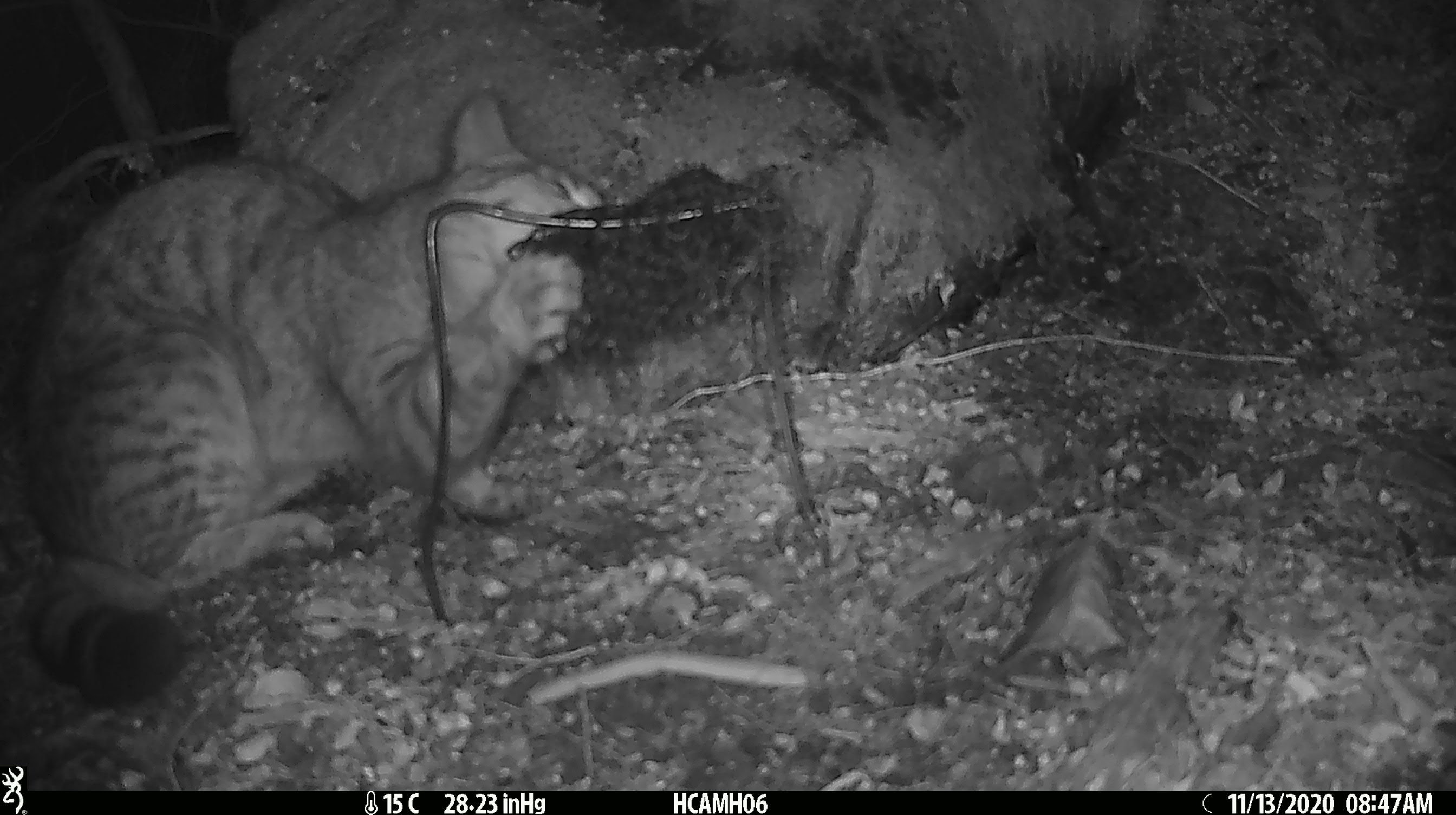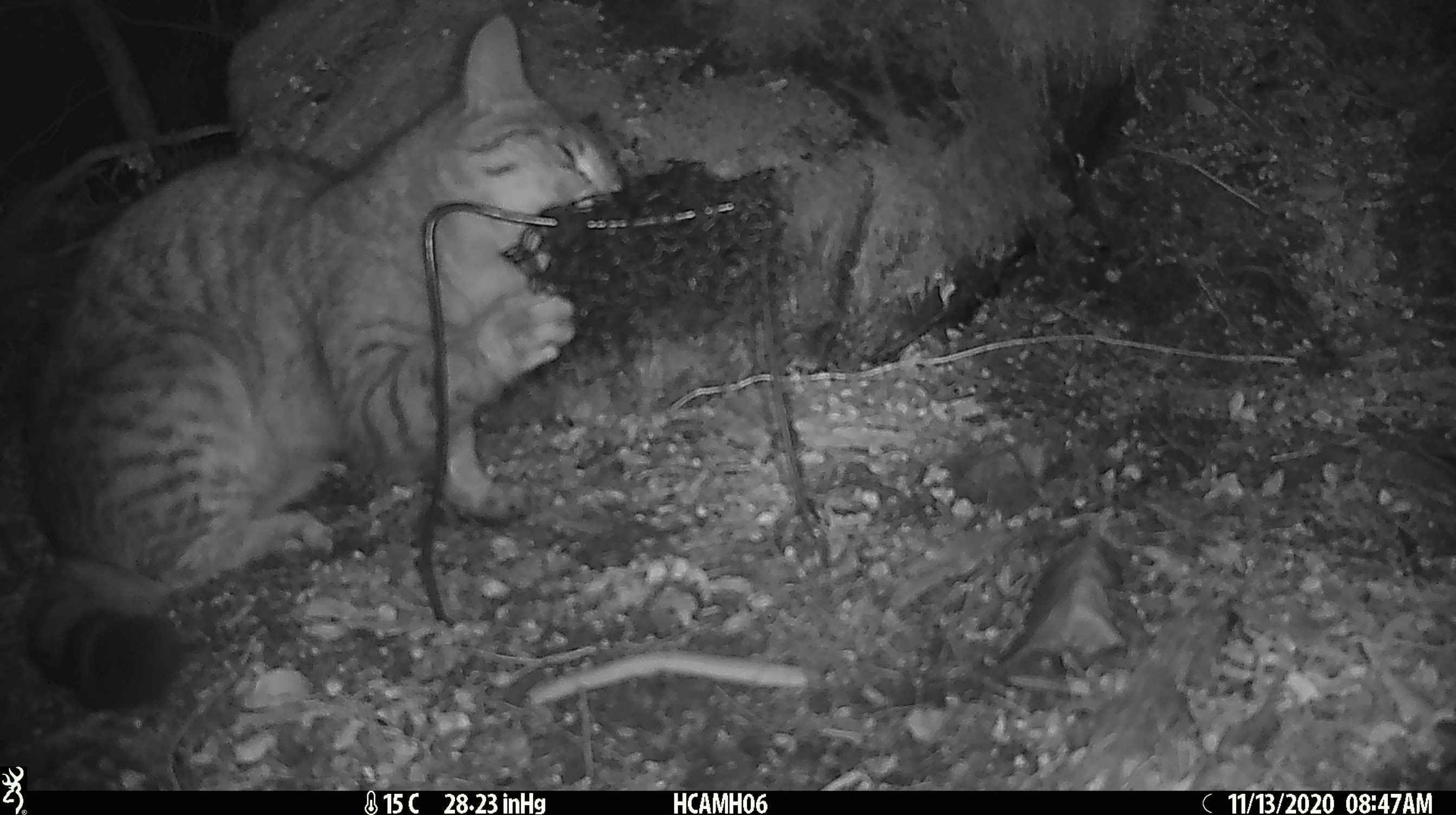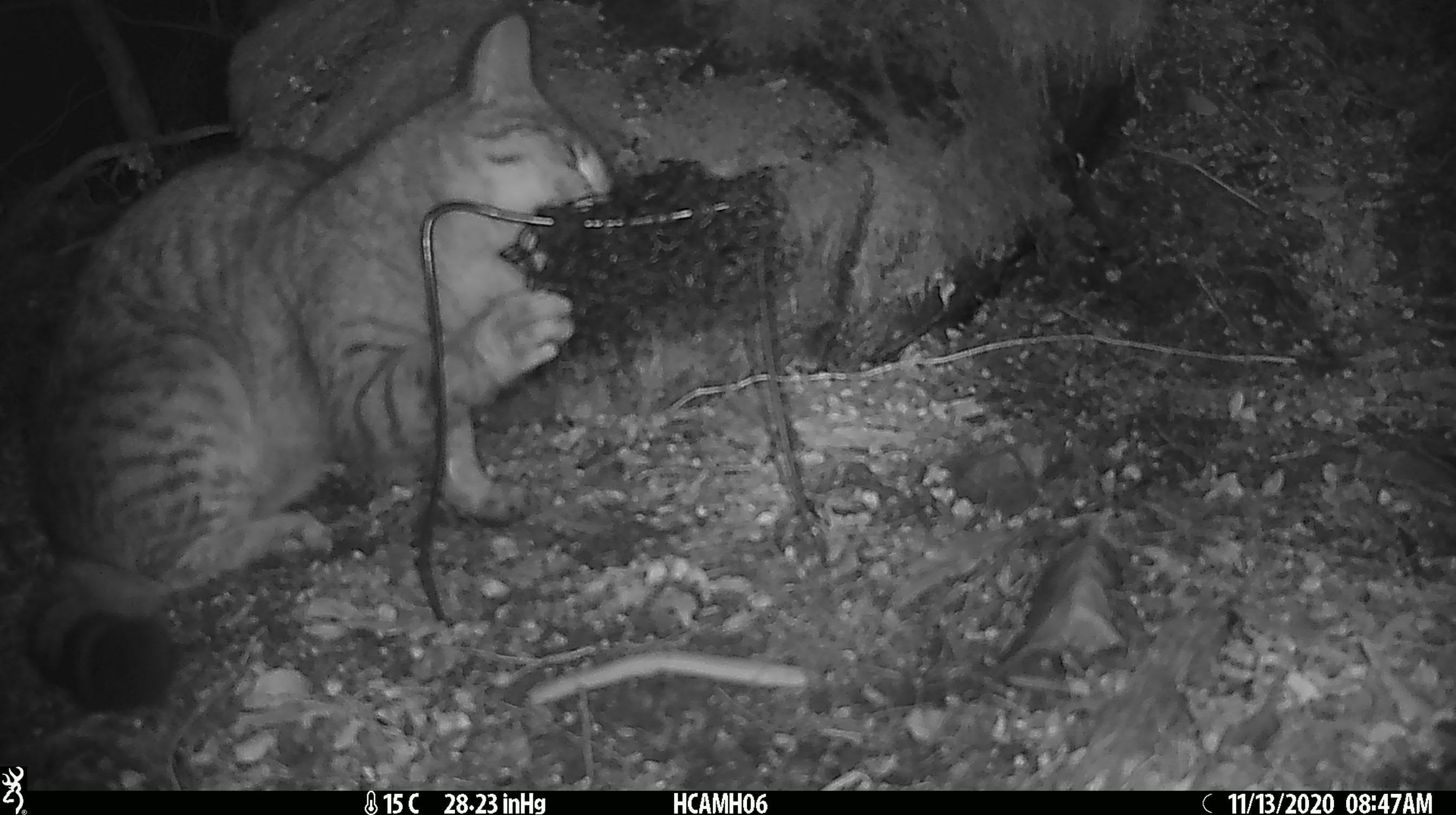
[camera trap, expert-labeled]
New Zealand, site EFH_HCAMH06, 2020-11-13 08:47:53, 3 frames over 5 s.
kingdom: Animalia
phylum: Chordata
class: Mammalia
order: Carnivora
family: Felidae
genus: Felis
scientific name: Felis catus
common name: domestic cat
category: cat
Cat (domestic cat) (Felis catus).